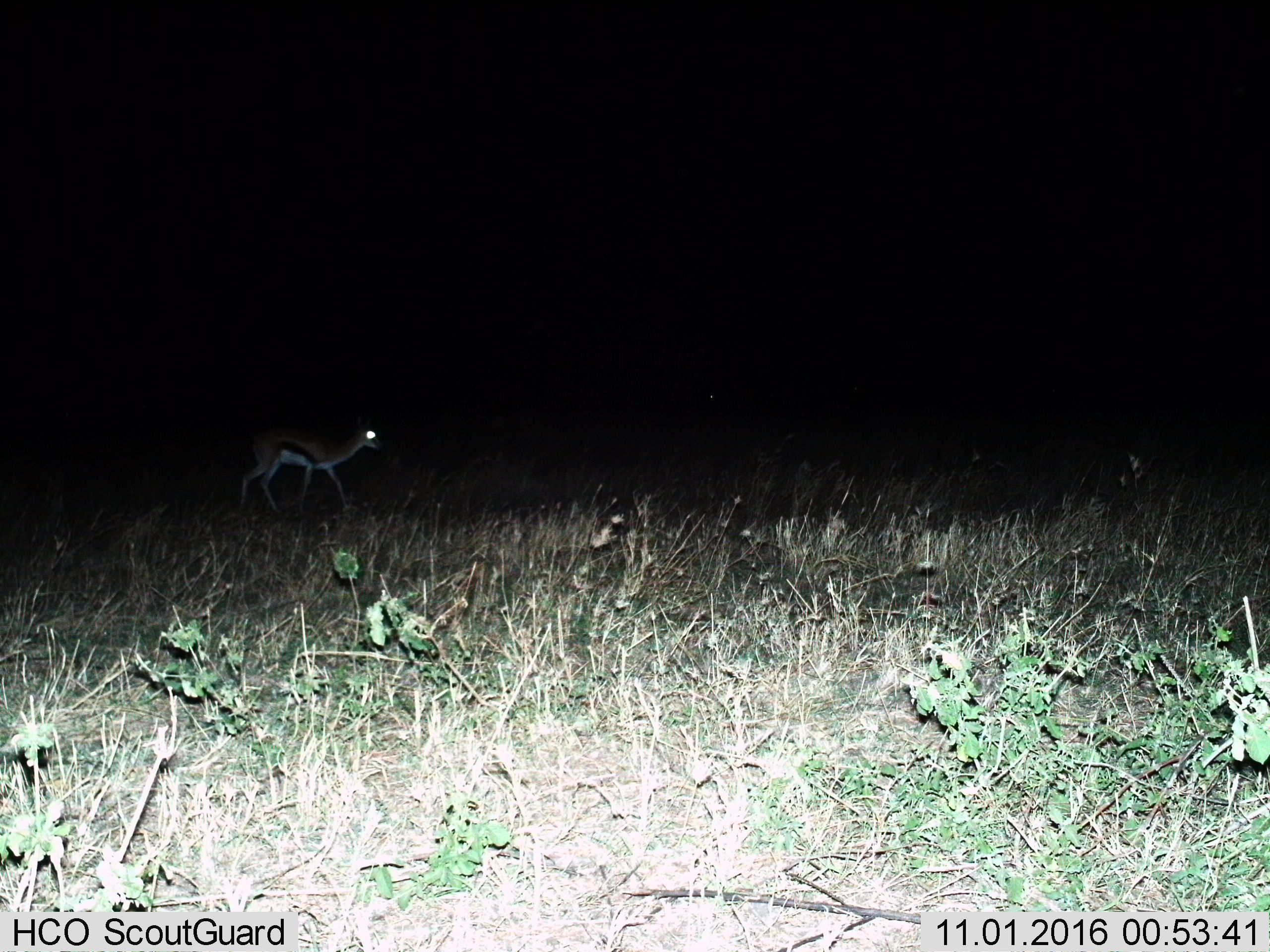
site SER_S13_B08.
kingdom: Animalia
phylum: Chordata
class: Mammalia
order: Artiodactyla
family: Bovidae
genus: Eudorcas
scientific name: Eudorcas thomsonii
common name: thomson's gazelle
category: gazellethomsons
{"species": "gazellethomsons (thomson's gazelle) (Eudorcas thomsonii)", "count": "1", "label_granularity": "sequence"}